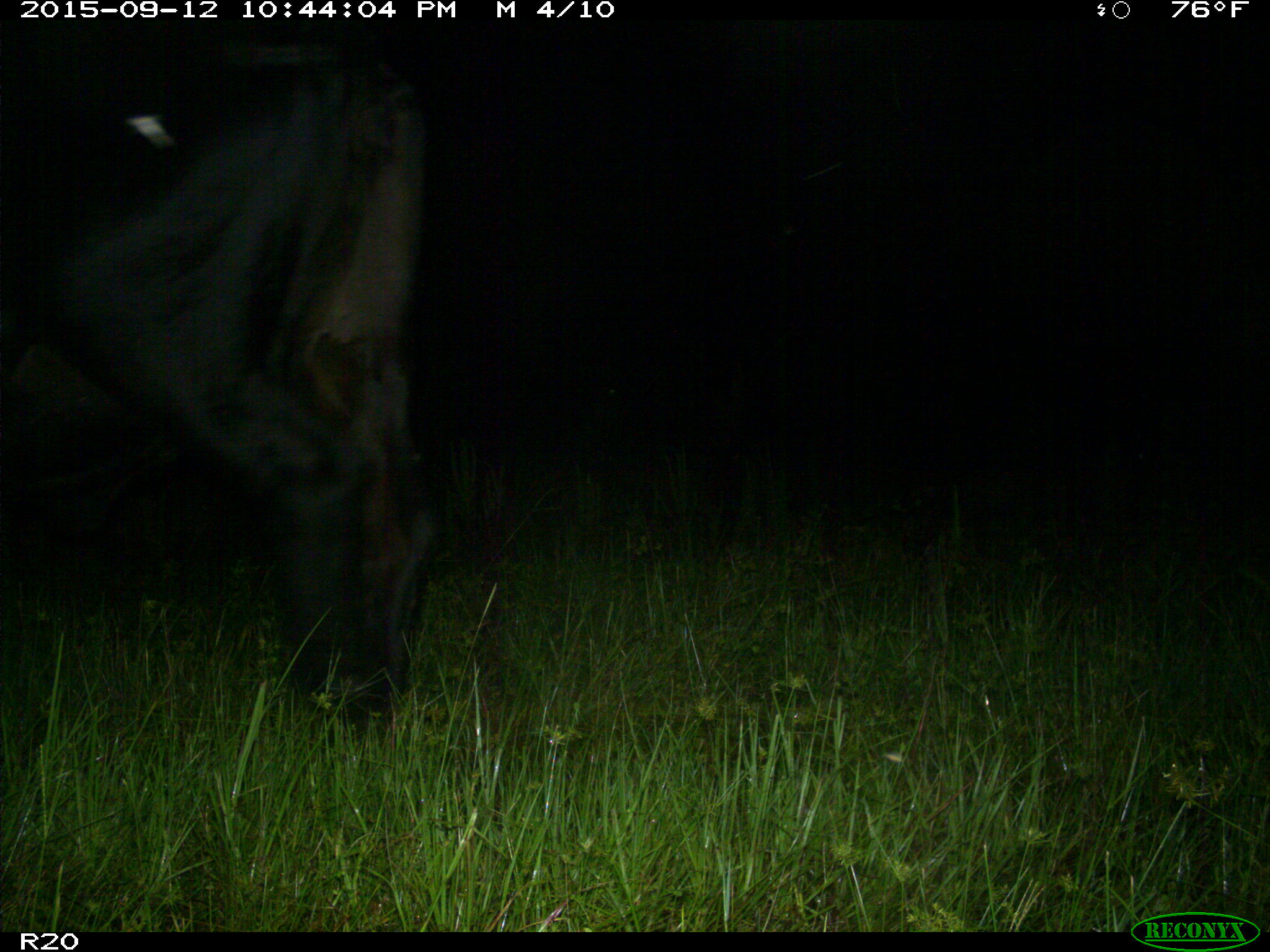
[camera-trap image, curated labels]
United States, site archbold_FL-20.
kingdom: Animalia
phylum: Chordata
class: Mammalia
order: Artiodactyla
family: Bovidae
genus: Bos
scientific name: Bos taurus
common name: domestic cow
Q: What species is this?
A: Bos taurus (domestic cow).